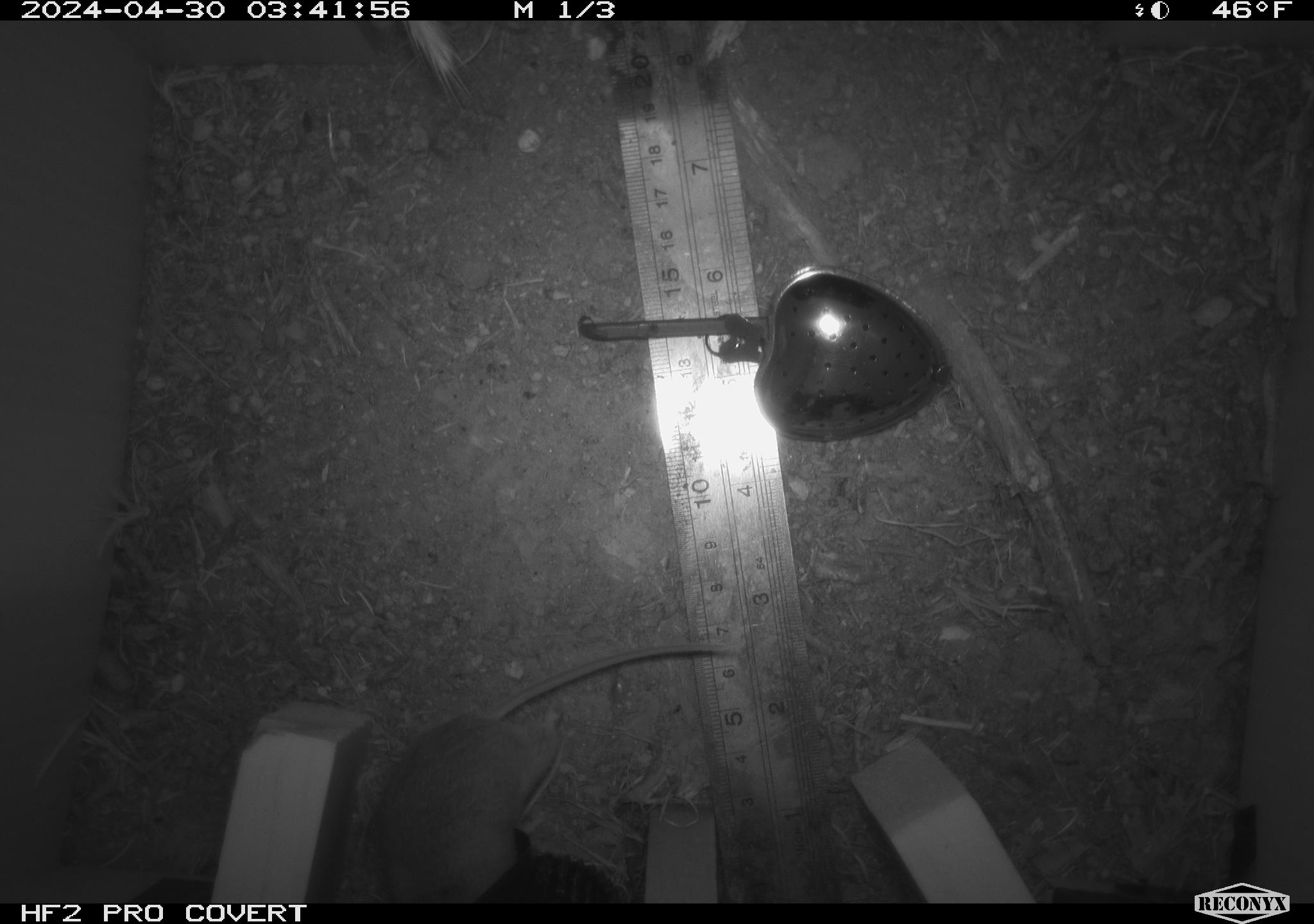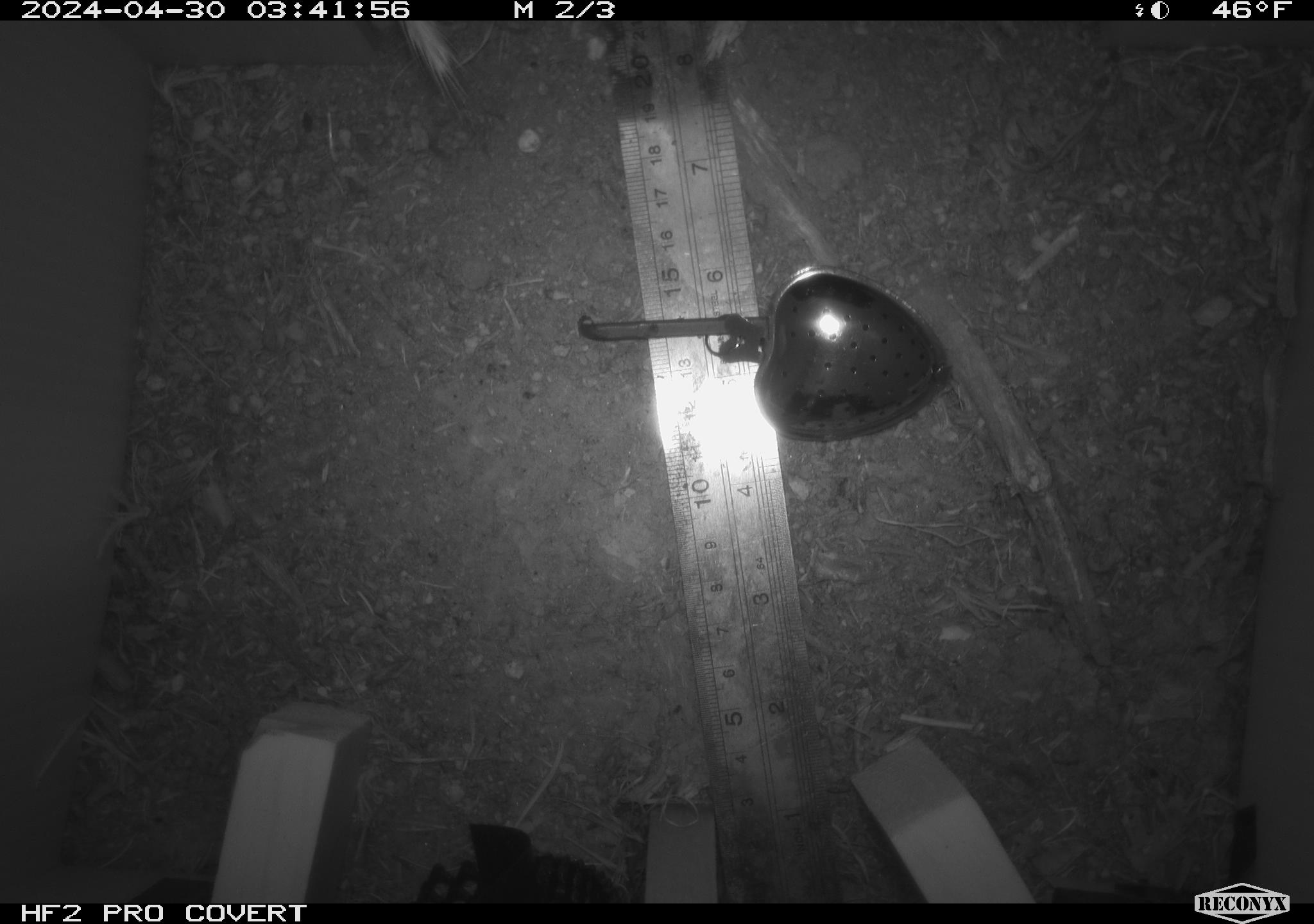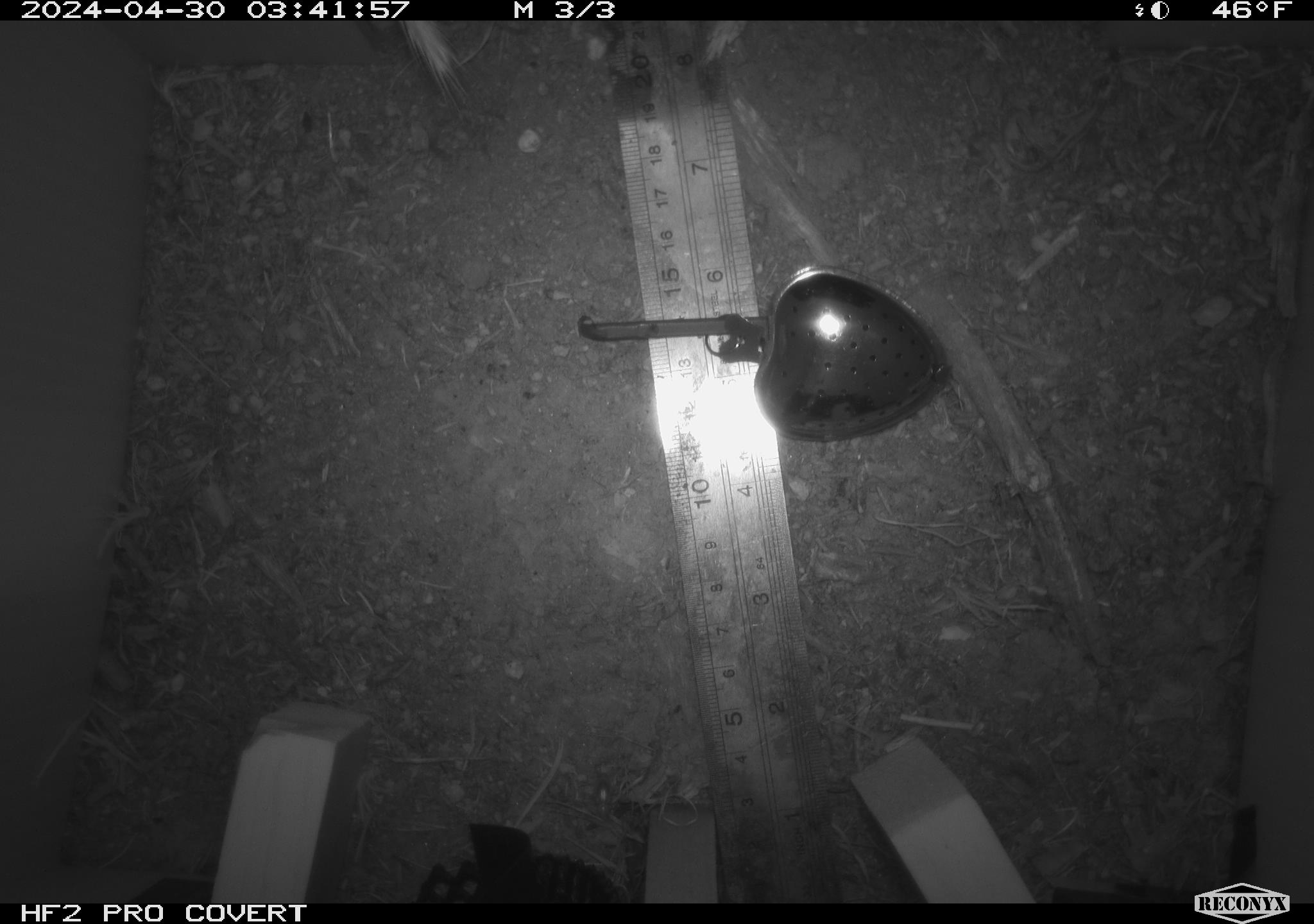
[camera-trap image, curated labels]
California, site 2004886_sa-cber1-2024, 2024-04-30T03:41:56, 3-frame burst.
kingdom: Animalia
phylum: Chordata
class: Mammalia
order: Rodentia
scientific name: Rodentia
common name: mouse species